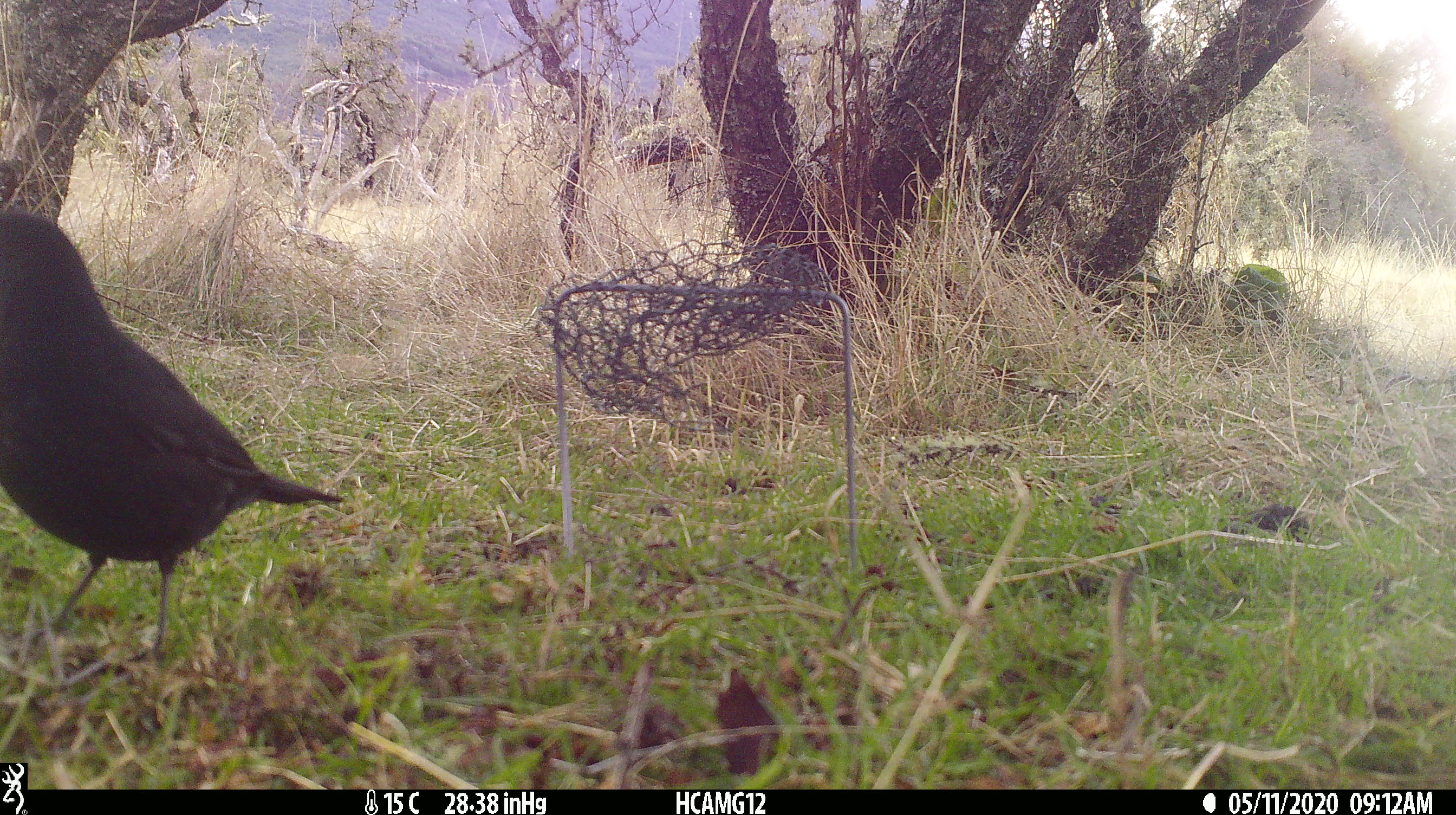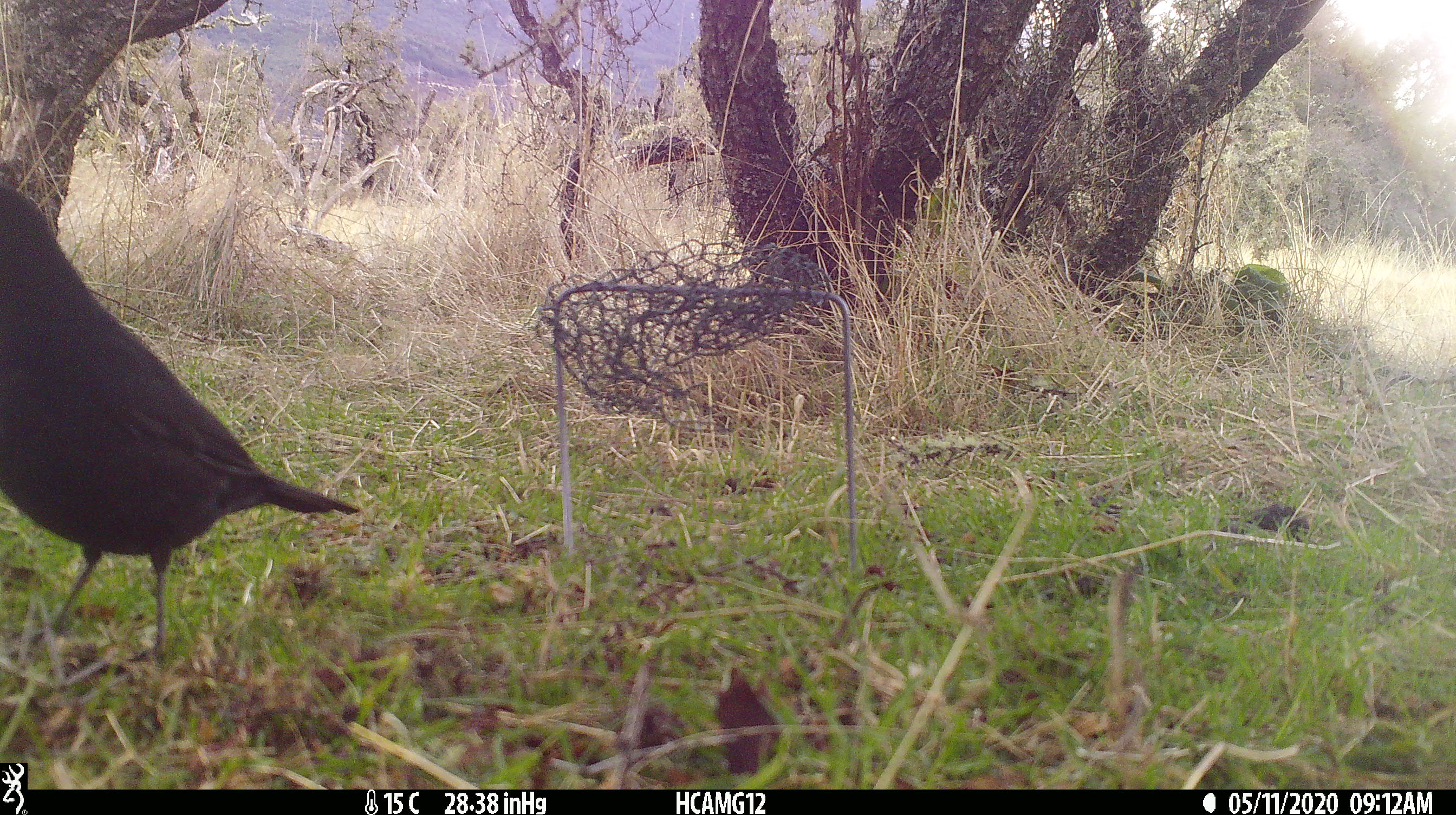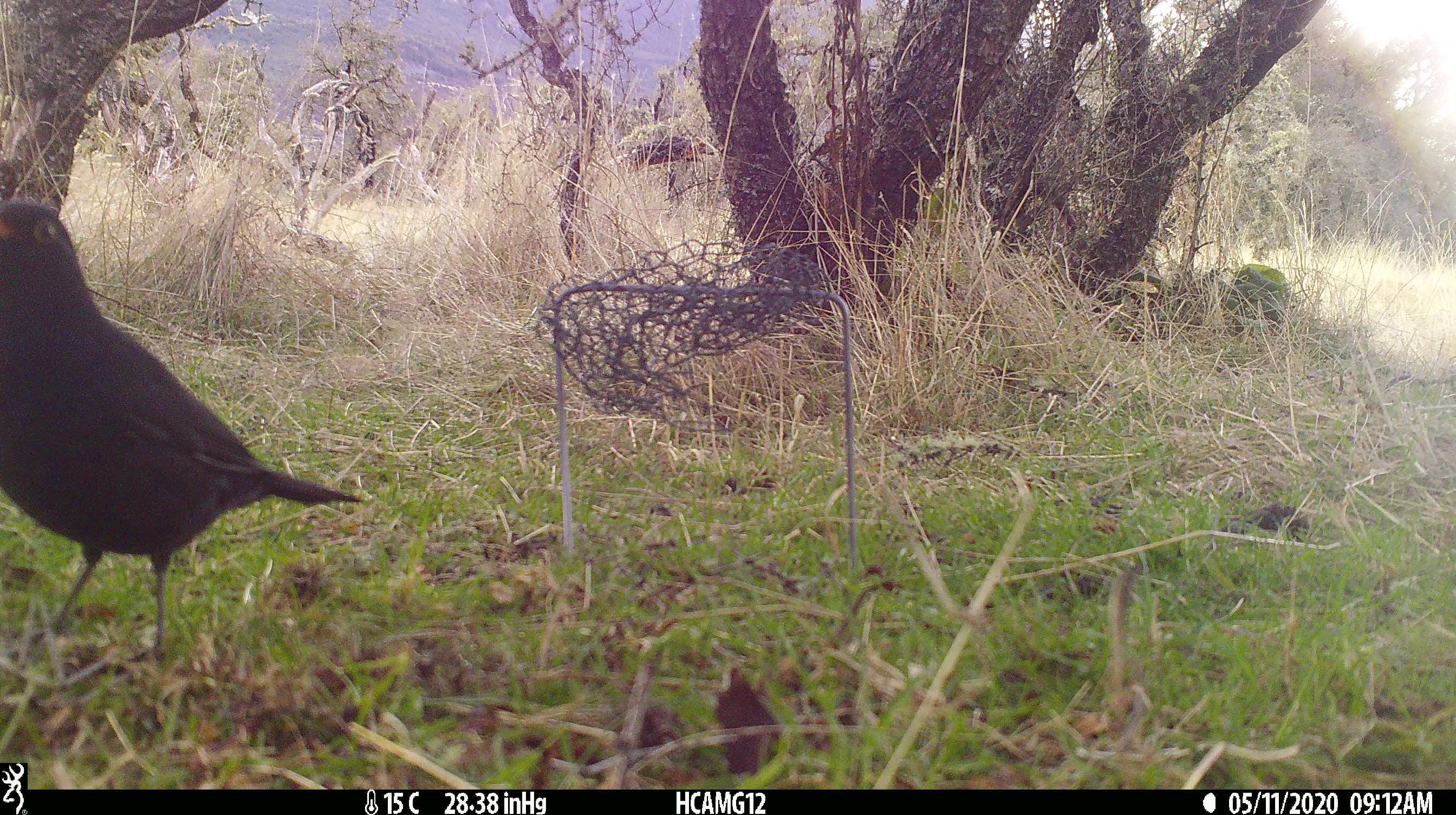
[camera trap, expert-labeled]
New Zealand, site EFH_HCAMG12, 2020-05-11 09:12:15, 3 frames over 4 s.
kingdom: Animalia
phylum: Chordata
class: Aves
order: Passeriformes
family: Turdidae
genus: Turdus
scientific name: Turdus merula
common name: eurasian blackbird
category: blackbird